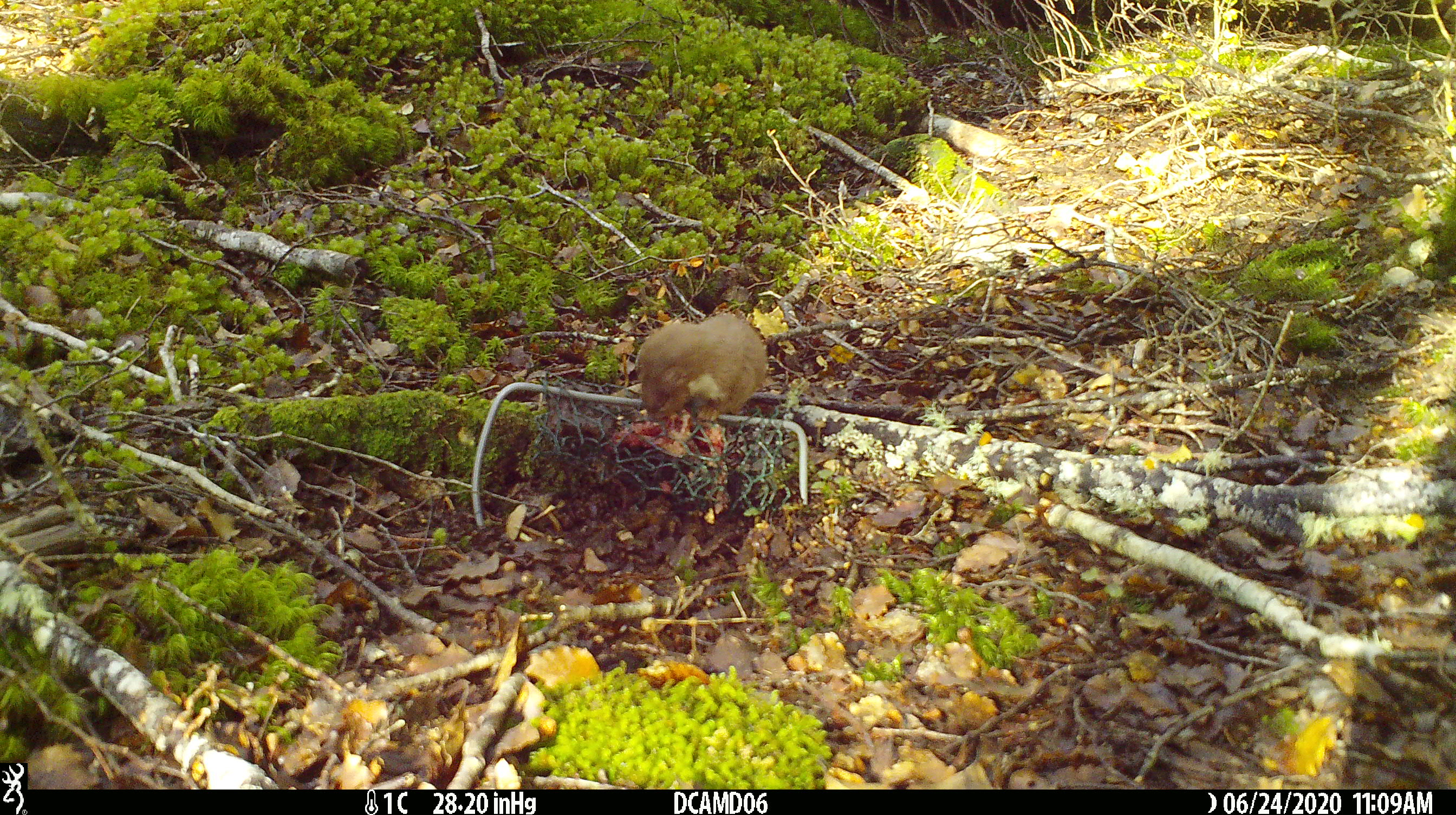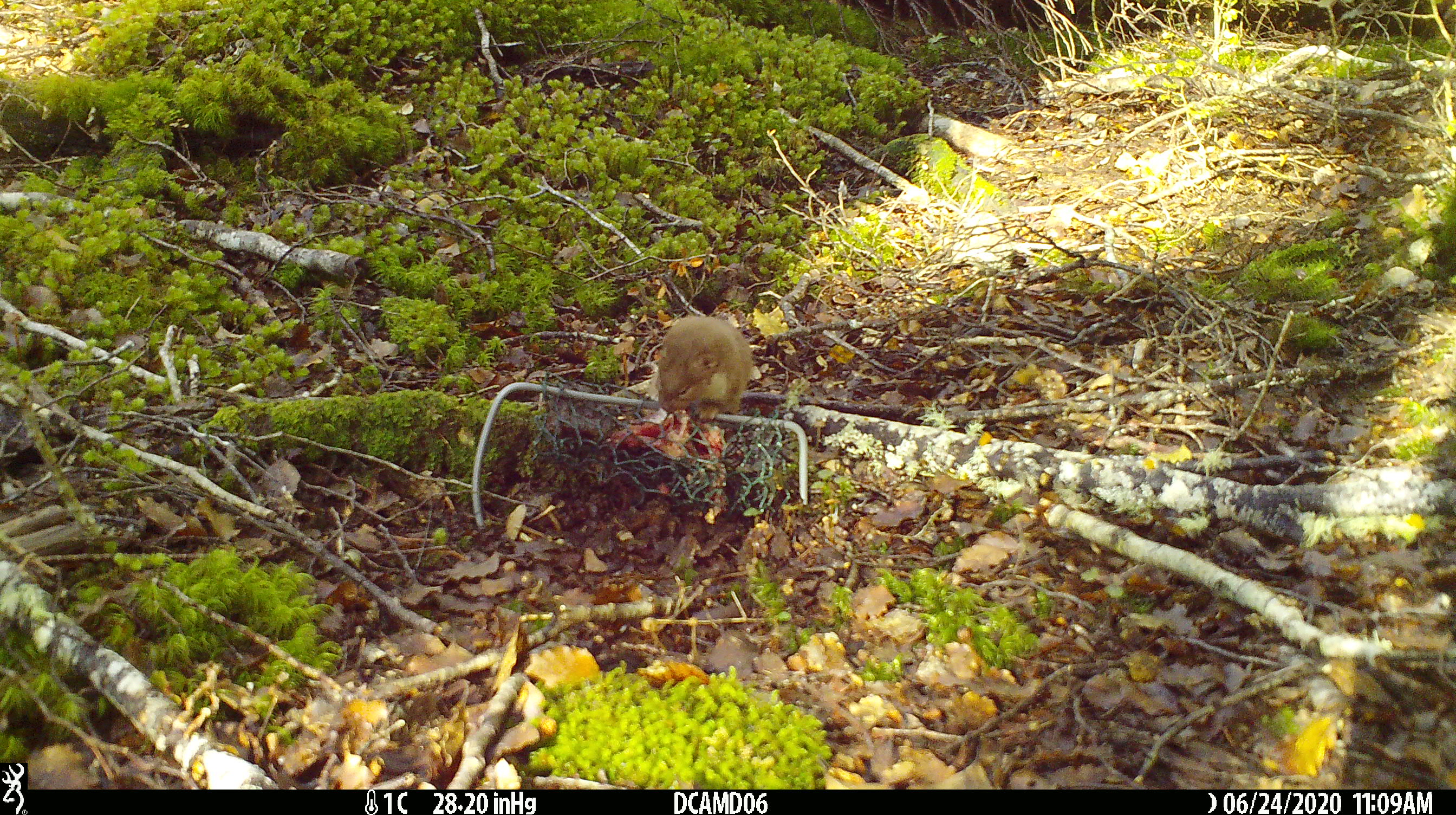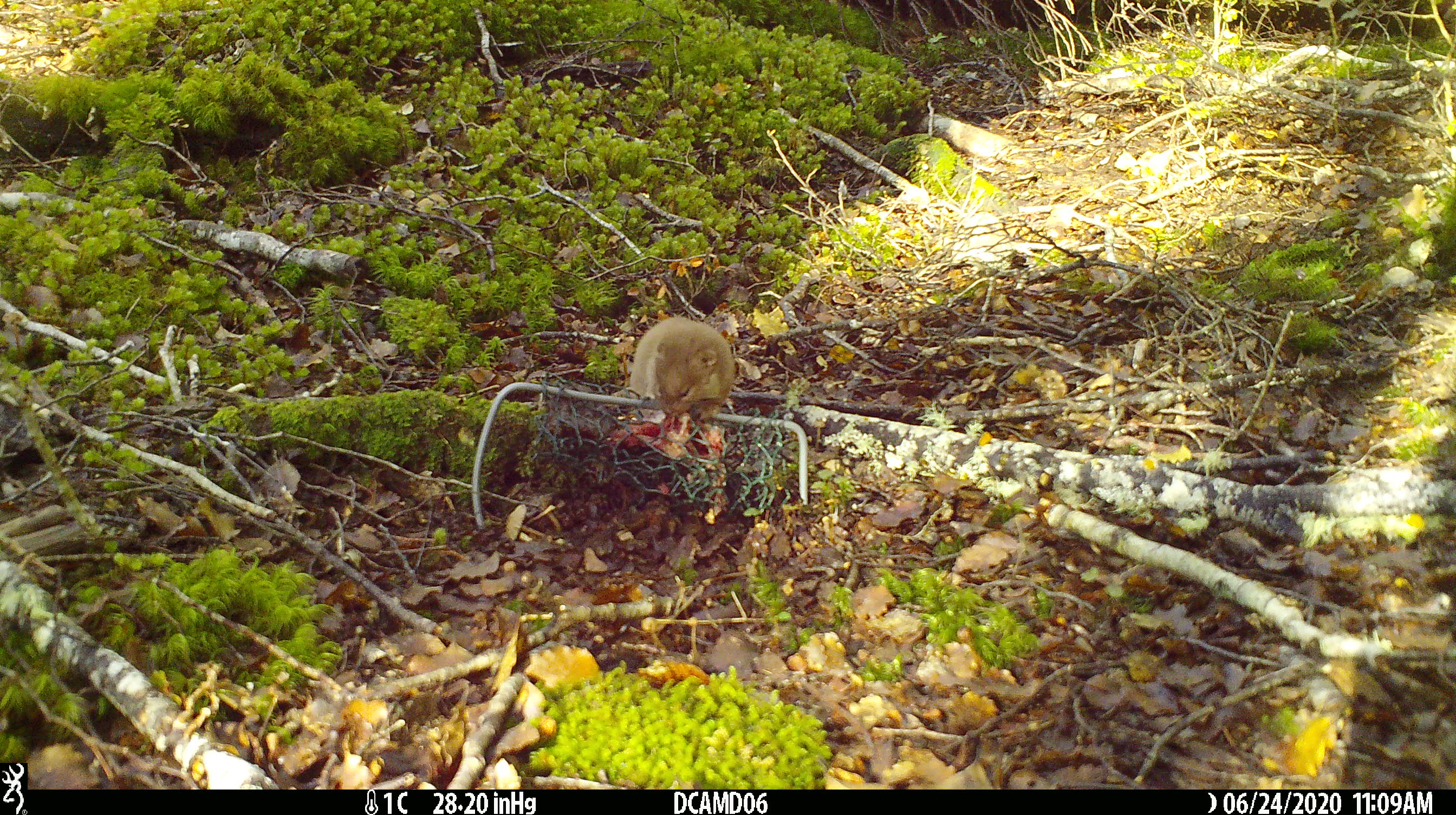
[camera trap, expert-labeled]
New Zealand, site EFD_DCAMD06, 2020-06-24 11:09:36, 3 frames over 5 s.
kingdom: Animalia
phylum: Chordata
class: Mammalia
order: Carnivora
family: Mustelidae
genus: Mustela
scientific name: Mustela nivalis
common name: least weasel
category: weasel